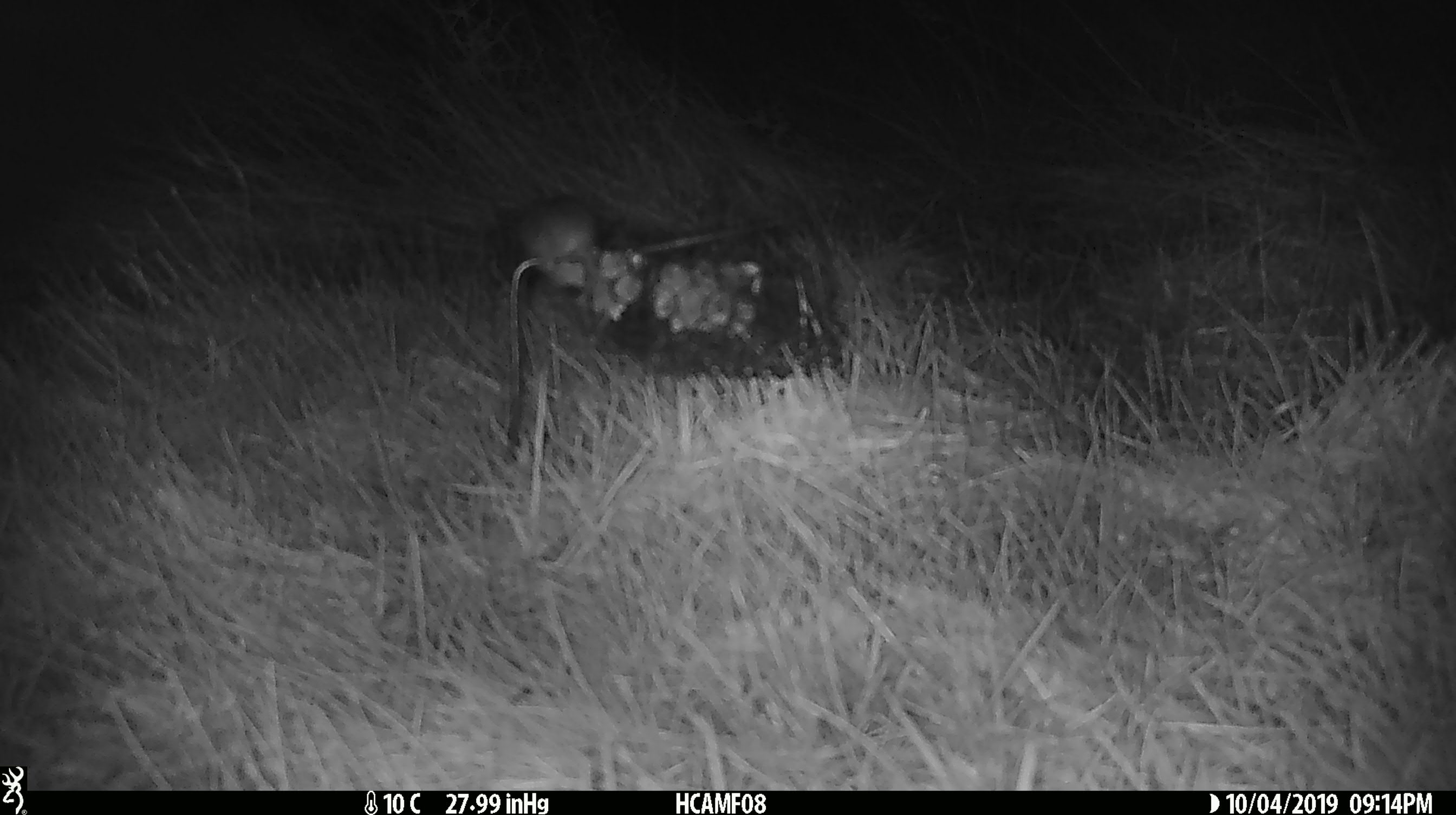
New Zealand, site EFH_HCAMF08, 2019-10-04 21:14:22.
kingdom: Animalia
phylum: Chordata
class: Mammalia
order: Rodentia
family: Muridae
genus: Mus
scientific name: Mus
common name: mouse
Mouse (Mus).